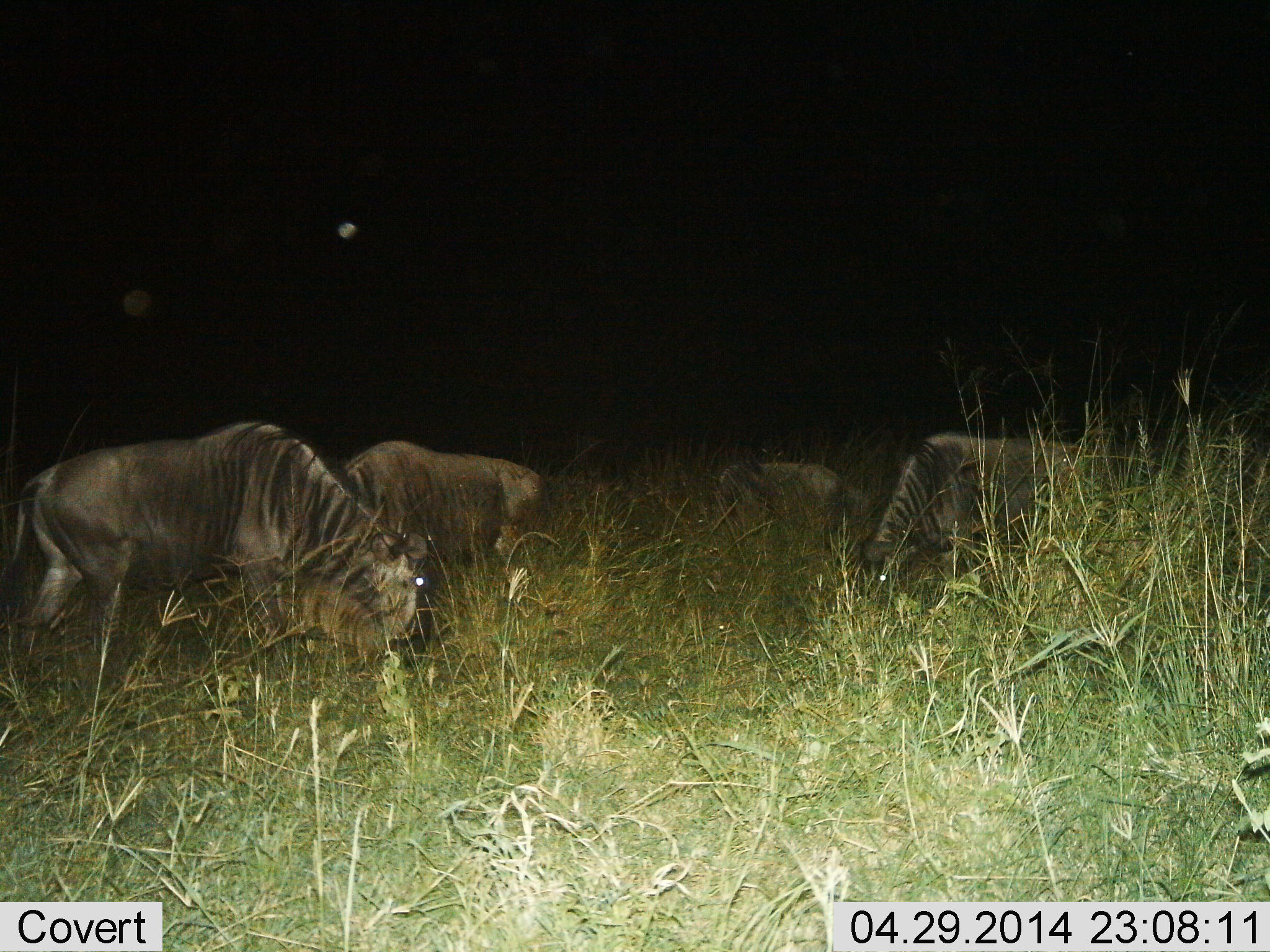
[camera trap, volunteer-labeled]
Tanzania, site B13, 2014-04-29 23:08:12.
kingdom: Animalia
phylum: Chordata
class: Mammalia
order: Artiodactyla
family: Bovidae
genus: Connochaetes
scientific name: Connochaetes taurinus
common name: blue wildebeest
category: wildebeest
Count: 4.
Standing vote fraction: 10%.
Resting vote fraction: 10%.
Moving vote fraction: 0%.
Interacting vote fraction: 0%.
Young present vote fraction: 0%.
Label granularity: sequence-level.